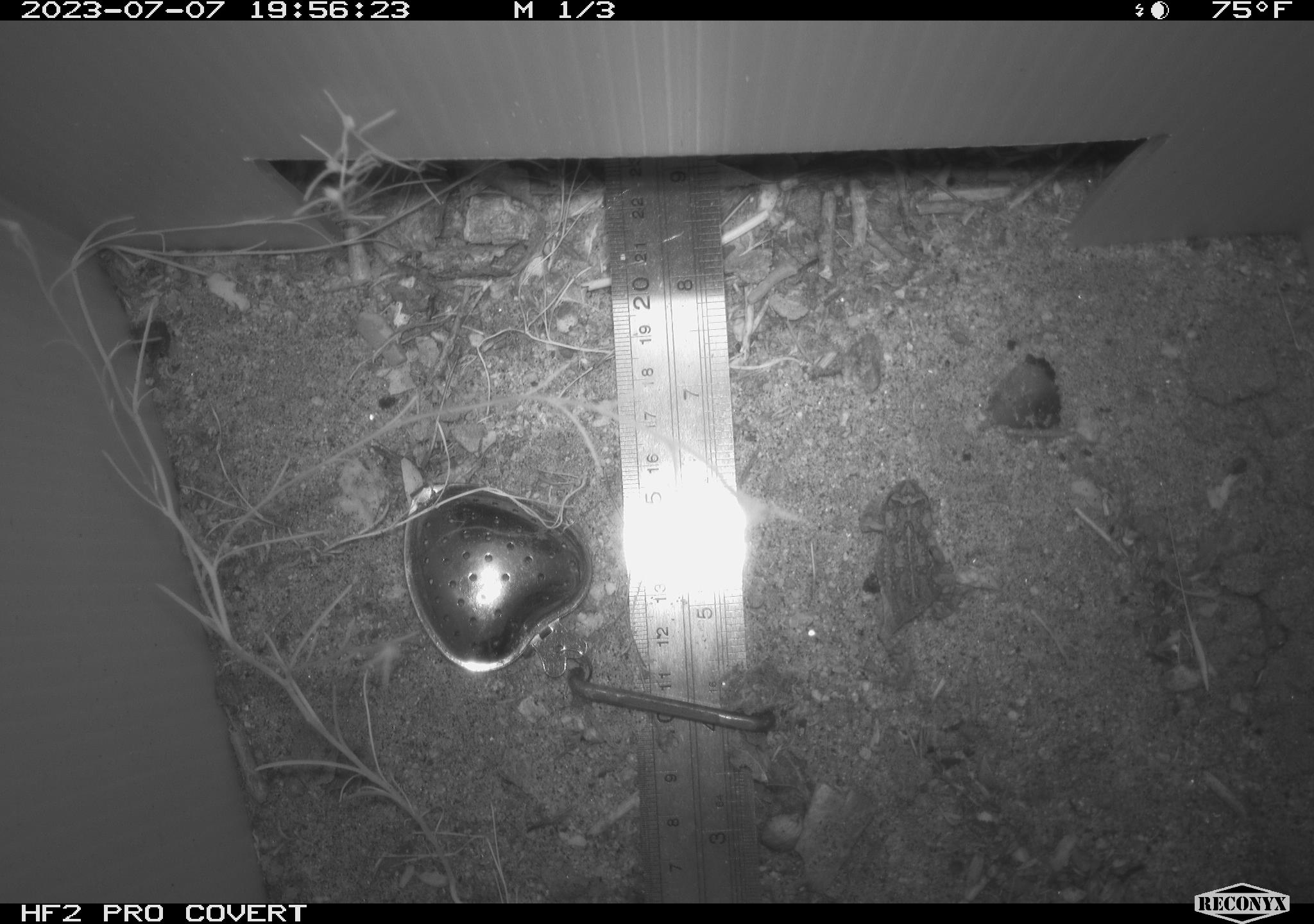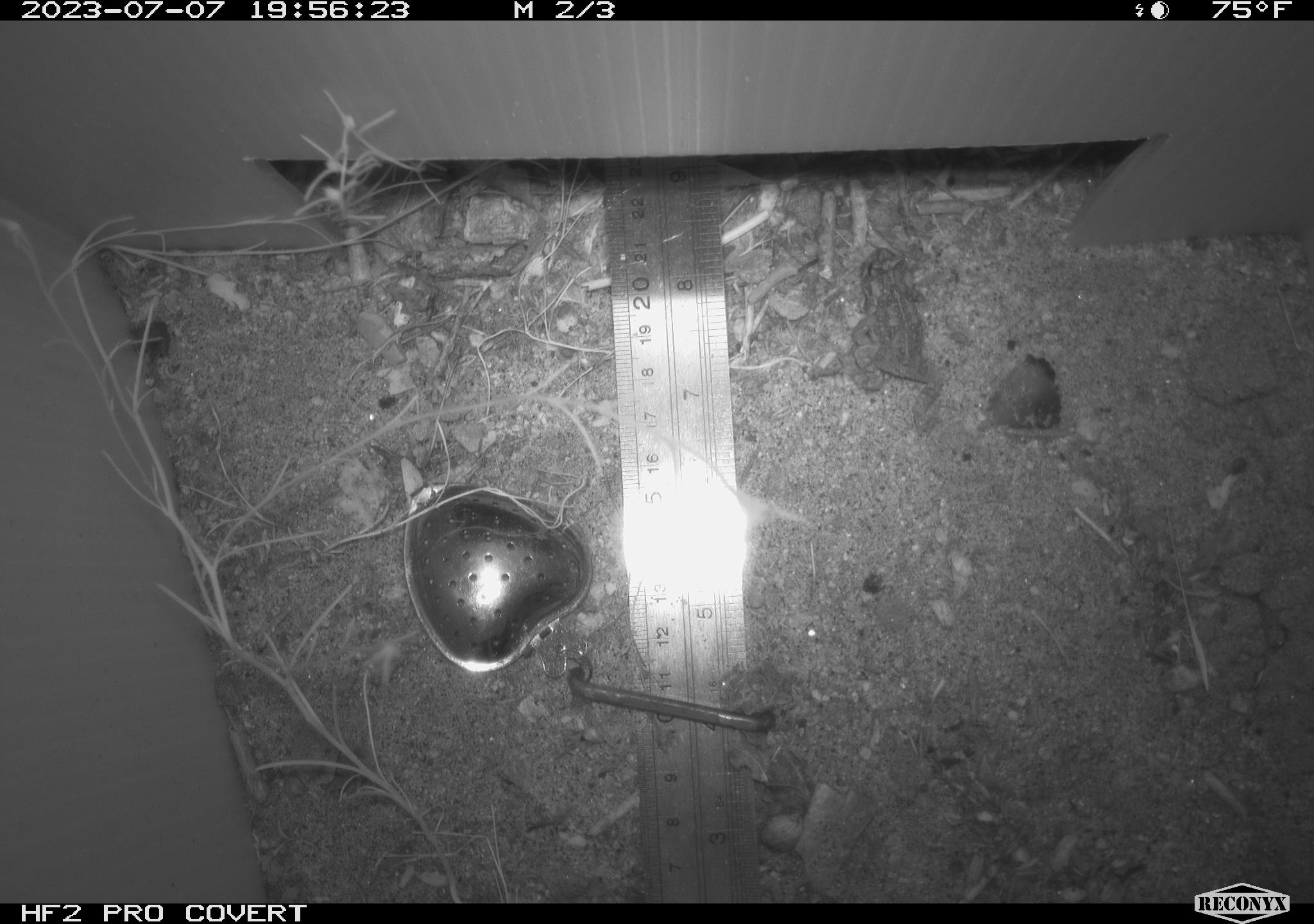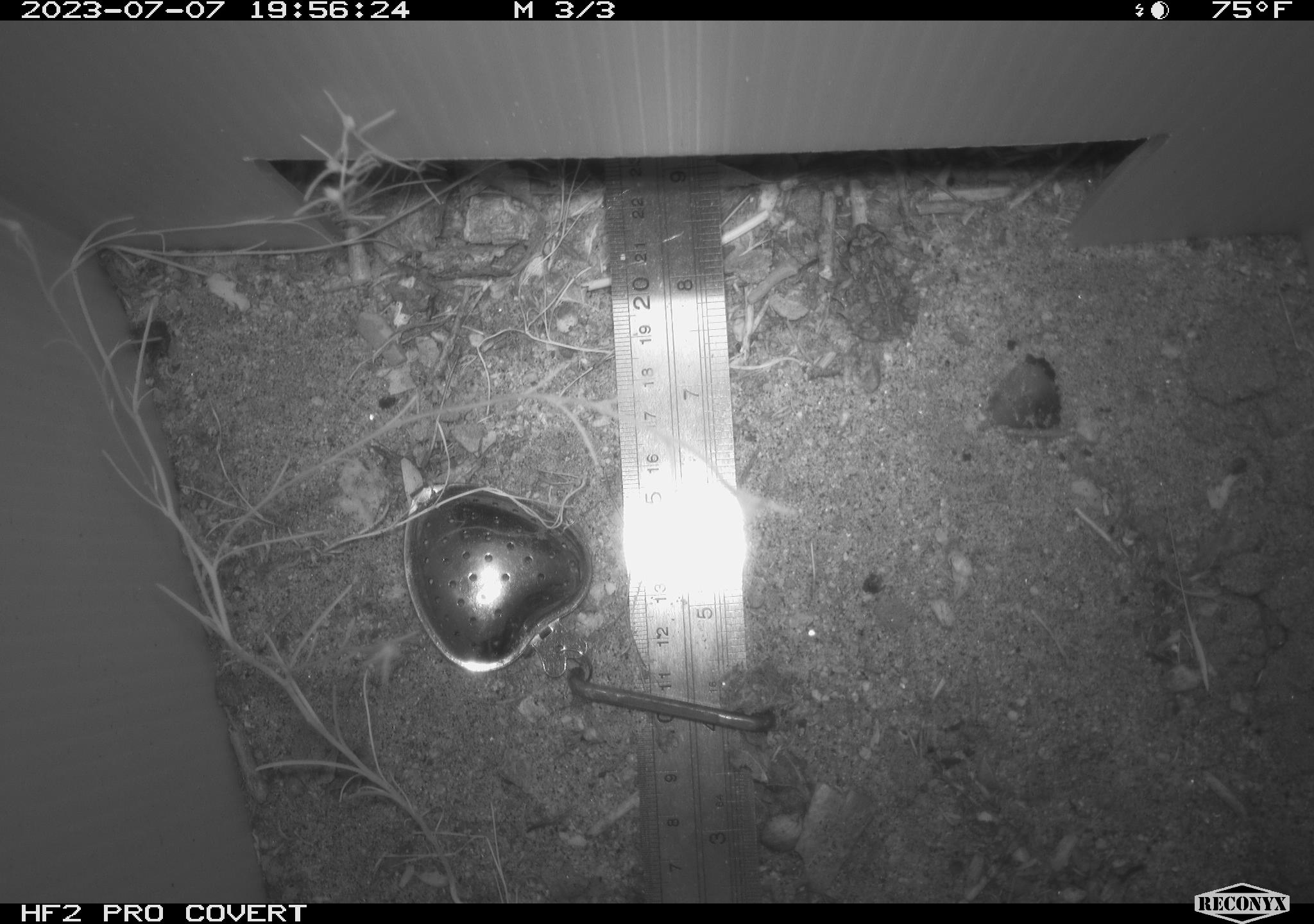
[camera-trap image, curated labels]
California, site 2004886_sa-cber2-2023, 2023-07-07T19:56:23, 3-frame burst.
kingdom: Animalia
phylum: Chordata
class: Amphibia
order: Anura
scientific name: Anura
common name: frogs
Frogs (Anura).